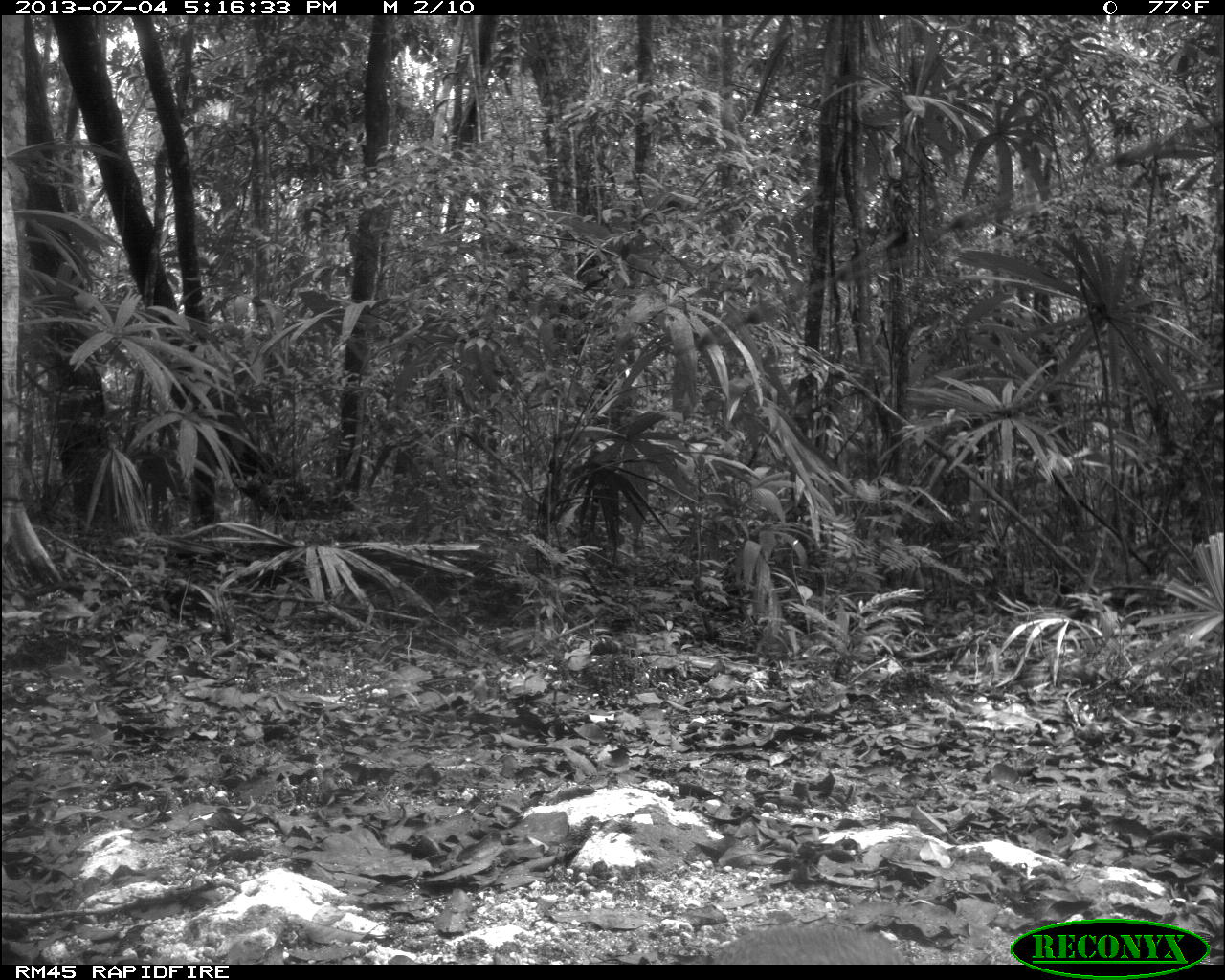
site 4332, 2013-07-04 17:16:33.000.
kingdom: Animalia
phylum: Chordata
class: Mammalia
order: Rodentia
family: Dasyproctidae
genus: Dasyprocta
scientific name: Dasyprocta punctata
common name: central american agouti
Dasyprocta punctata (central american agouti), count 1.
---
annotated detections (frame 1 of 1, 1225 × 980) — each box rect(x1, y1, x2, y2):
dasyprocta punctata: rect(713, 925, 907, 964)